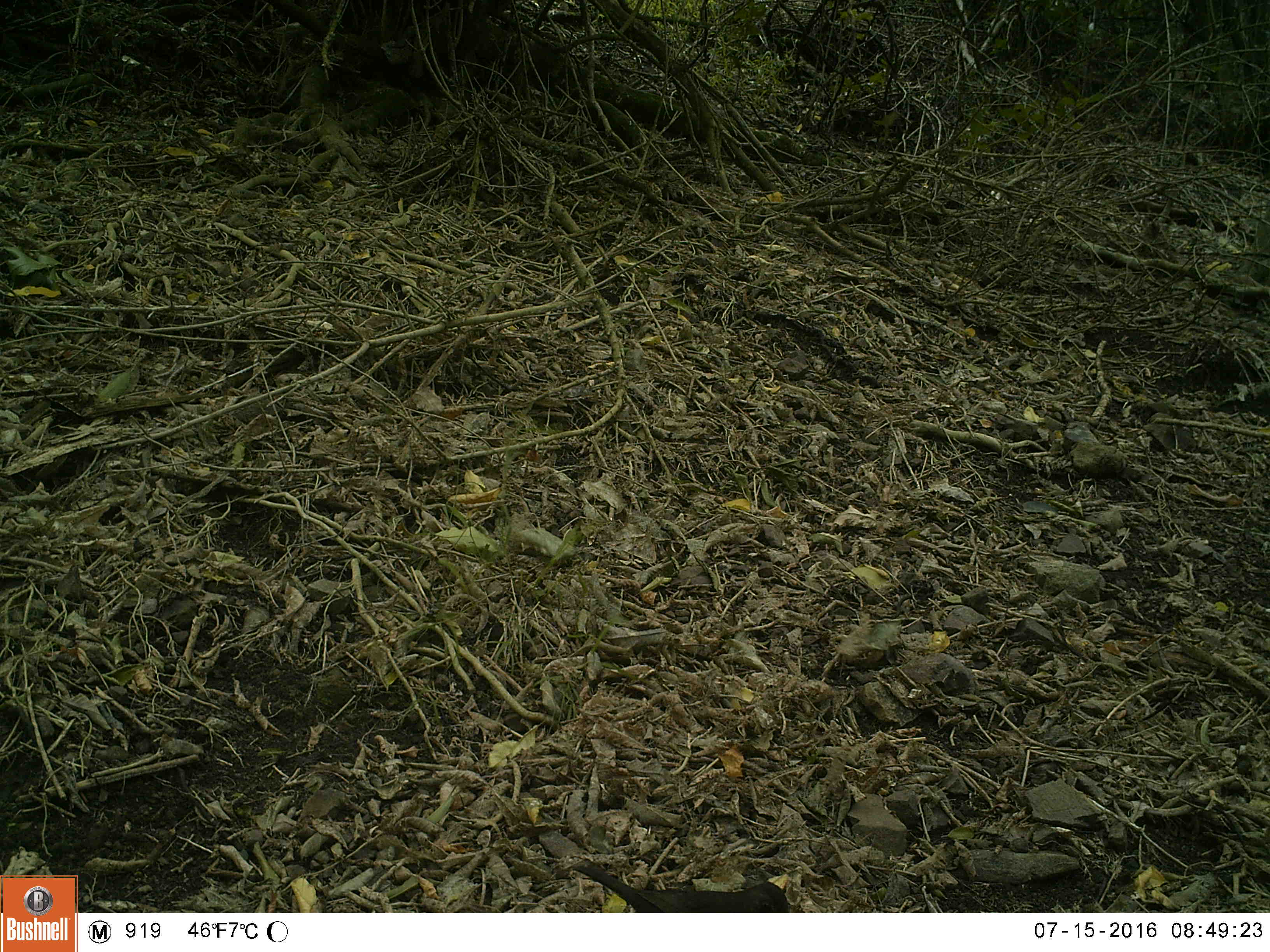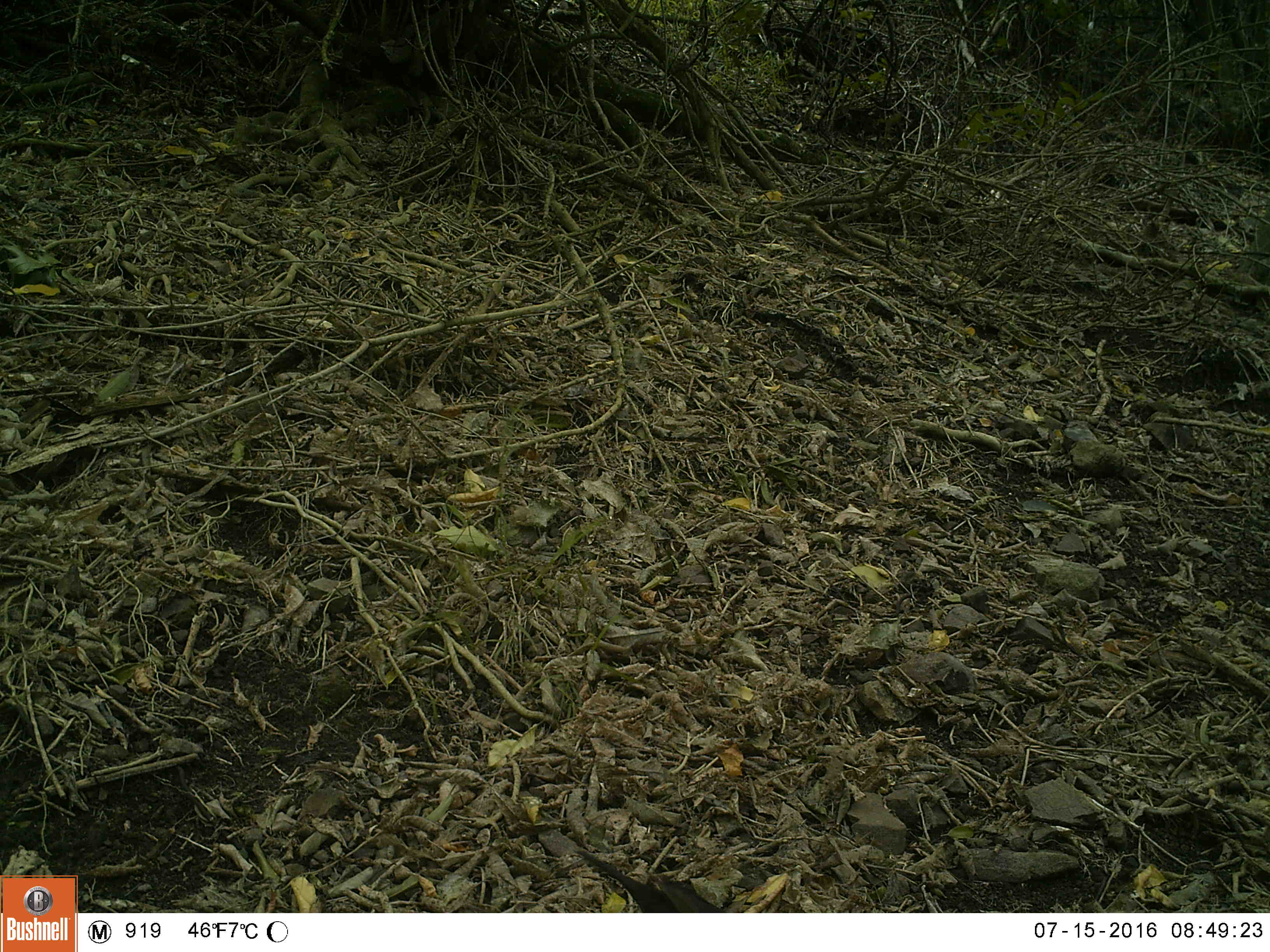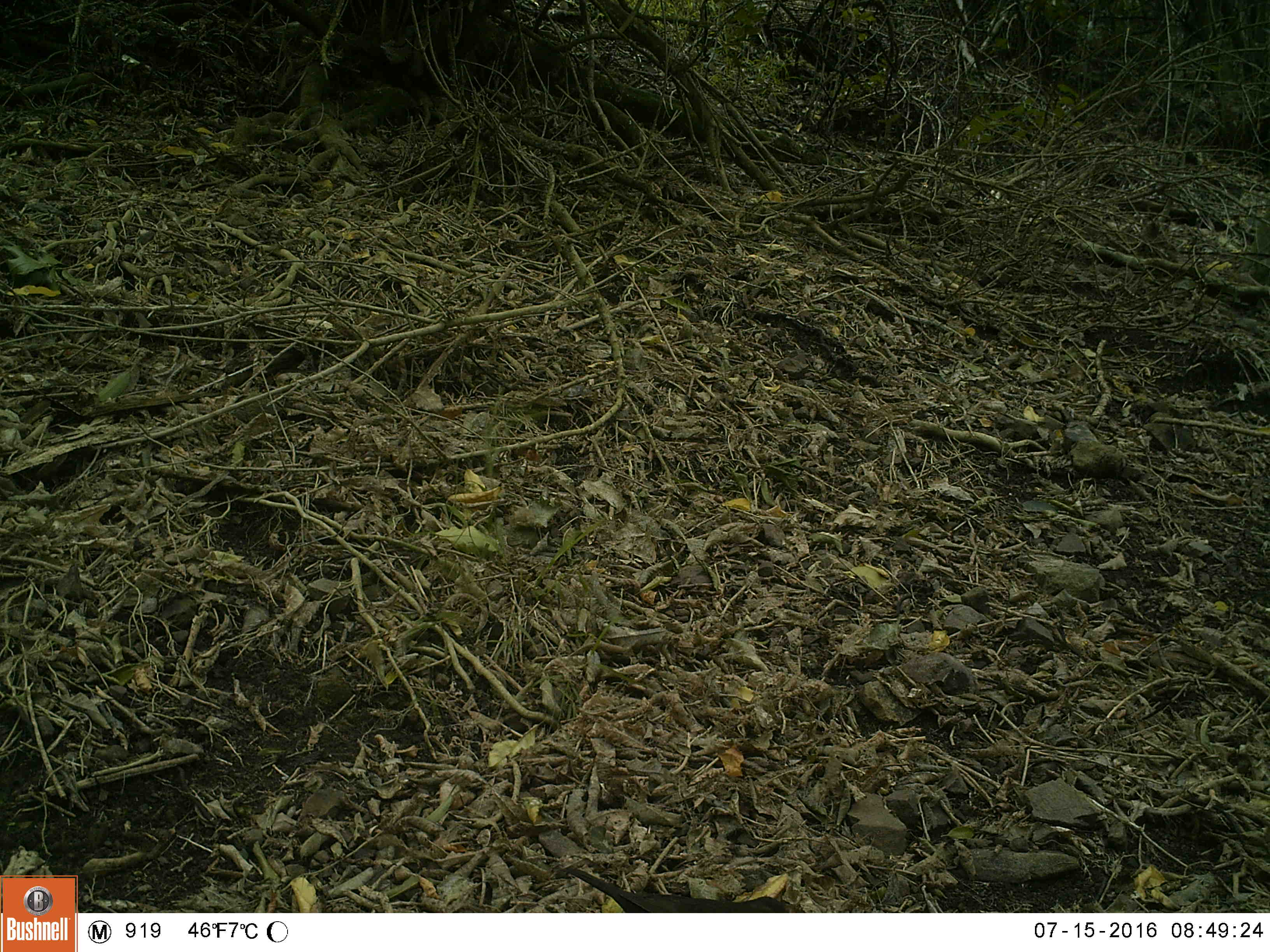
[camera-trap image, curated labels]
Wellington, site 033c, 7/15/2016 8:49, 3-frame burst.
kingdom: Animalia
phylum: Chordata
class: Aves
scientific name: Aves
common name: bird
Bird (Aves).